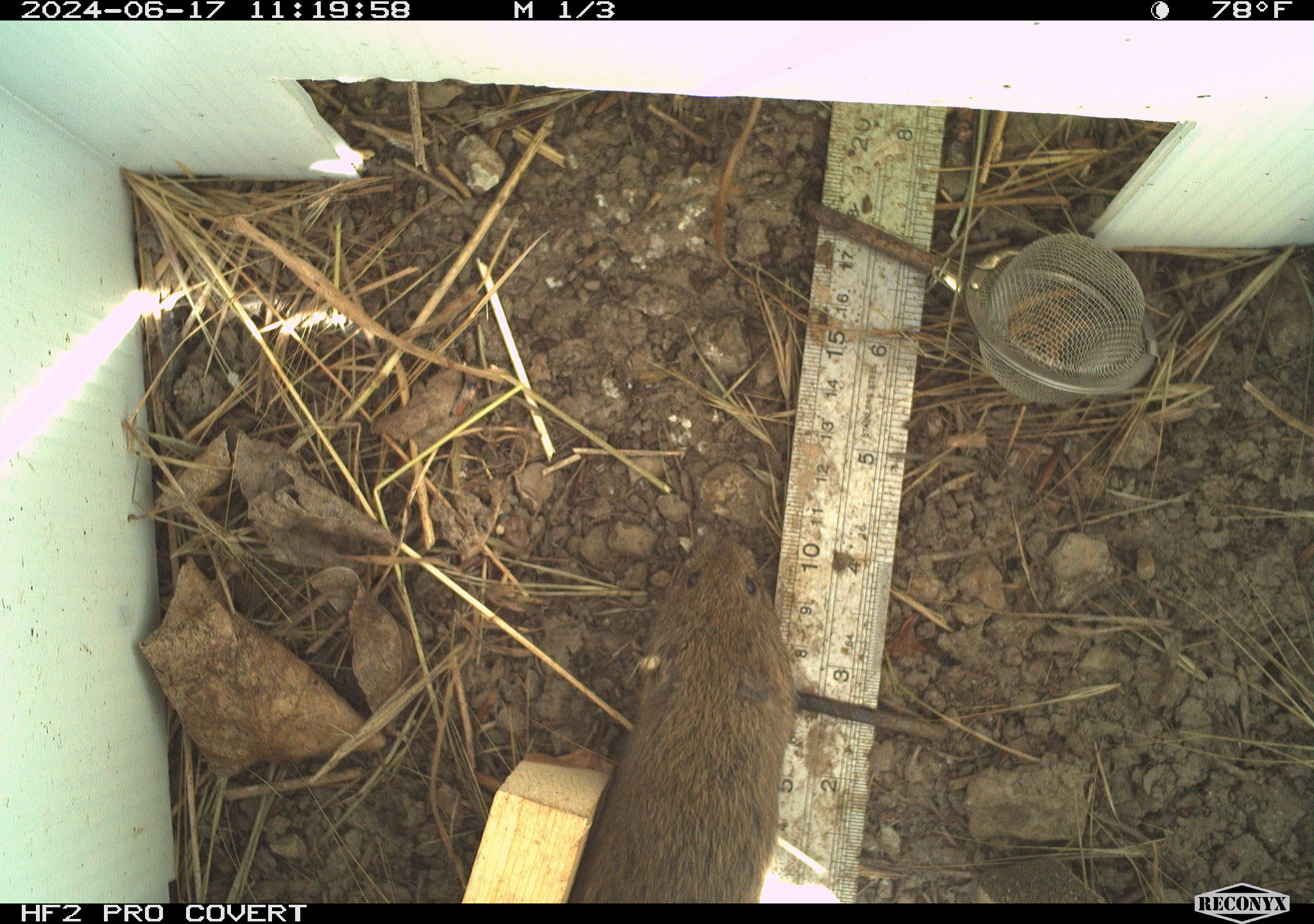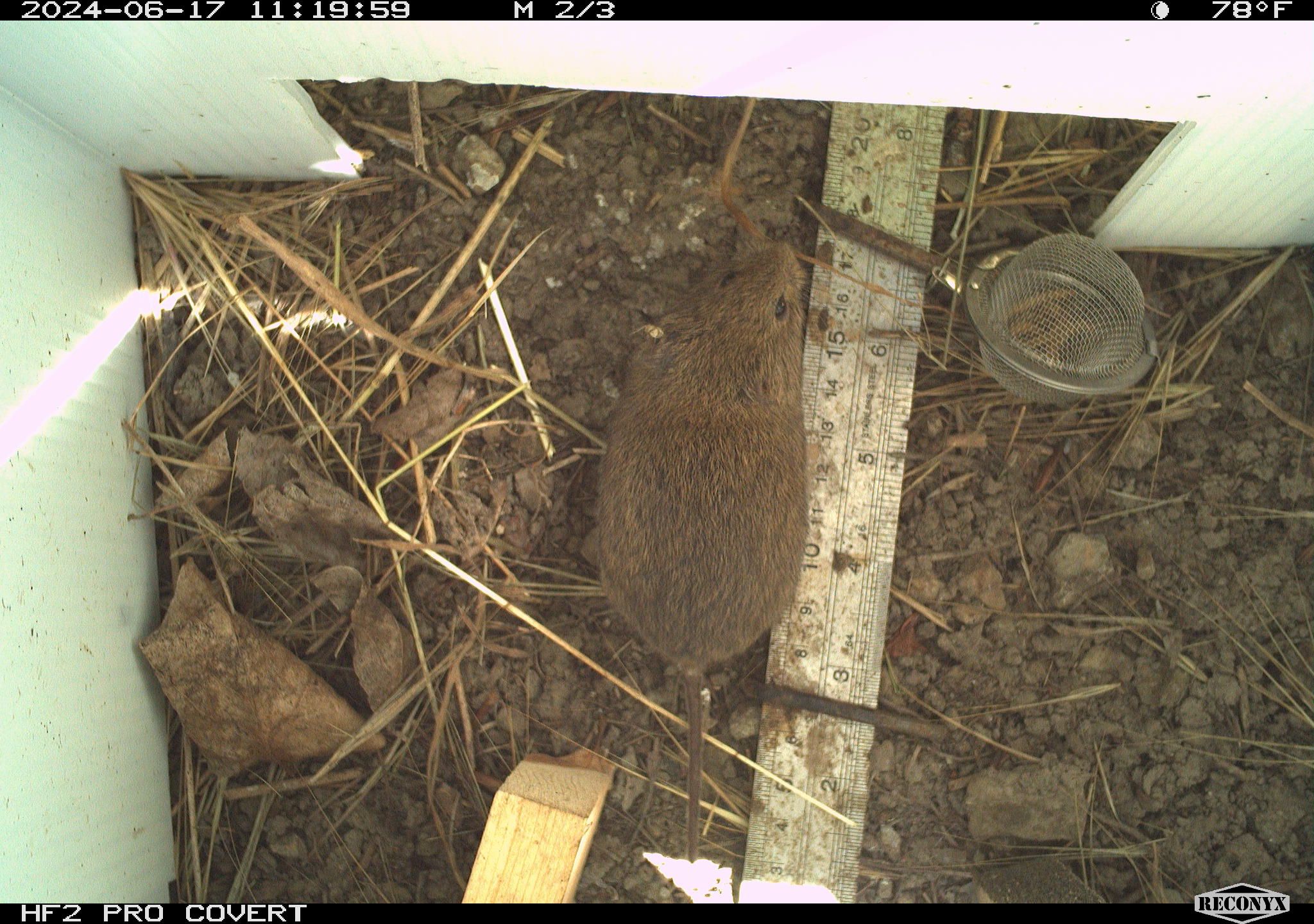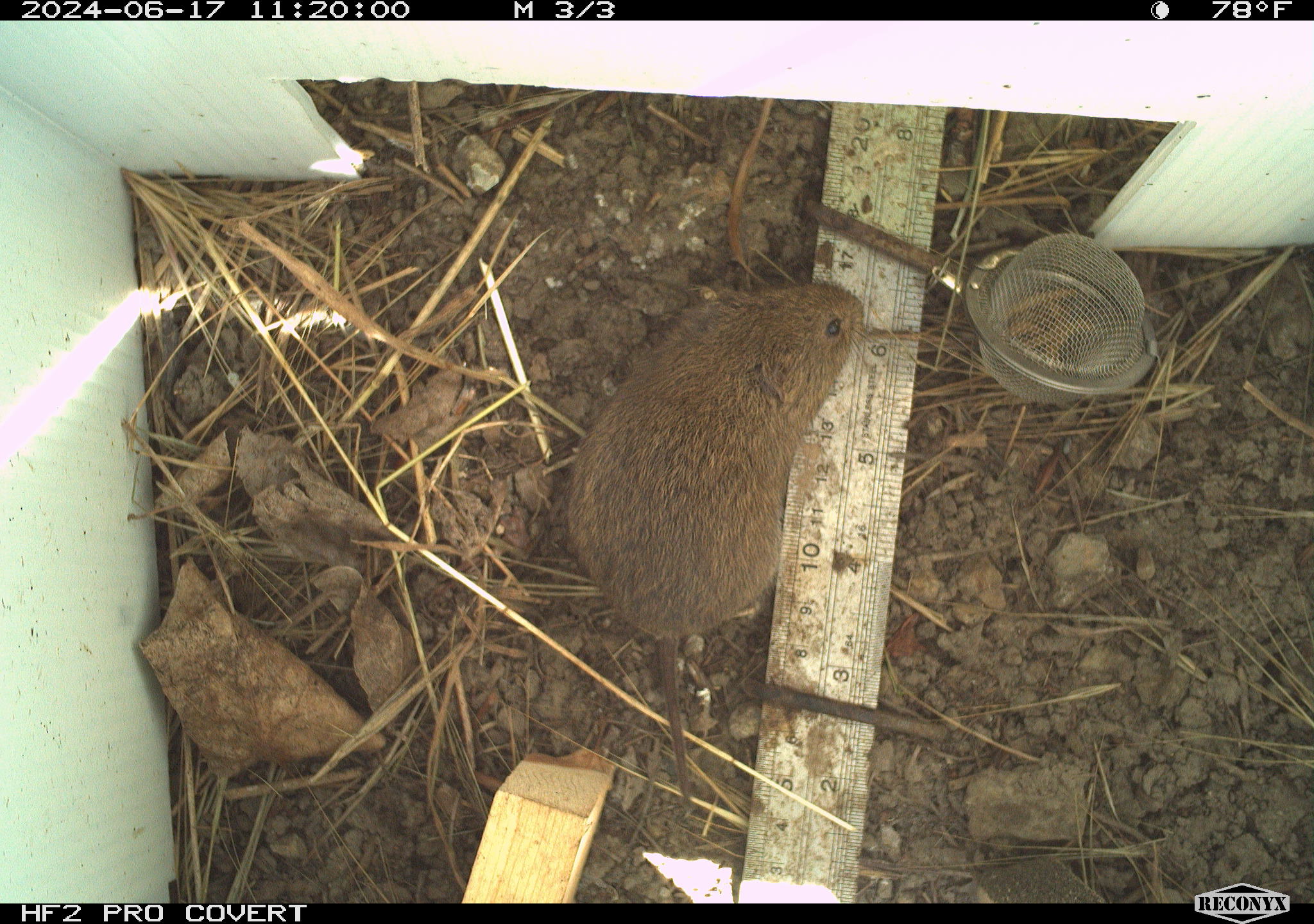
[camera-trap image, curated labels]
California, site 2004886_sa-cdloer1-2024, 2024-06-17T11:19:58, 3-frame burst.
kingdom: Animalia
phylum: Chordata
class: Mammalia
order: Rodentia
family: Cricetidae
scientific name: Arvicolinae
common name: voles, lemmings, and muskrats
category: arvicolinae subfamily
Arvicolinae subfamily (voles, lemmings, and muskrats) (Arvicolinae).